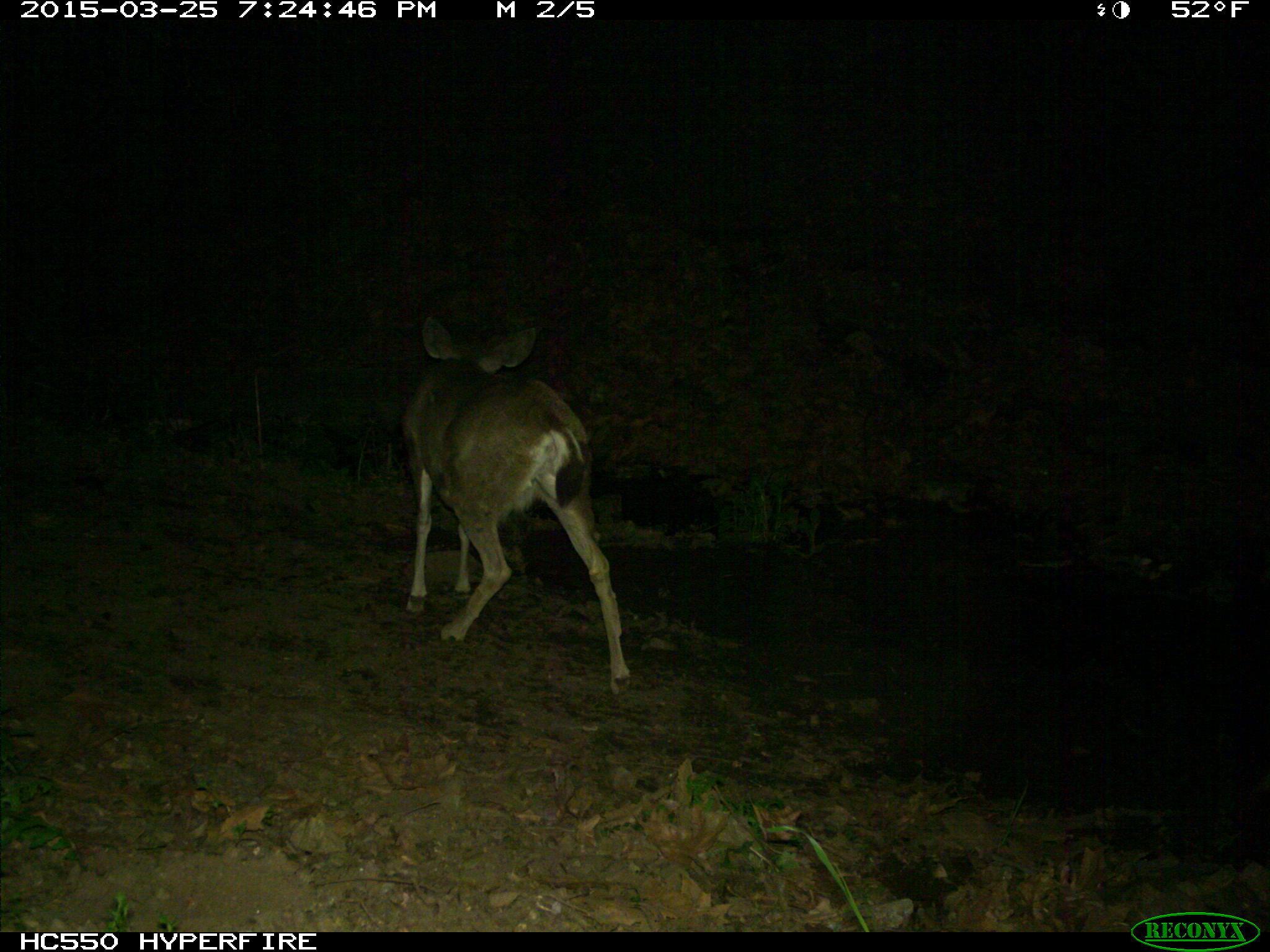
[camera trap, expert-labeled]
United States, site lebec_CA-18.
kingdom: Animalia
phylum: Chordata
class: Mammalia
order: Artiodactyla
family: Cervidae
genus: Odocoileus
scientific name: Odocoileus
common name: deer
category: unidentified deer